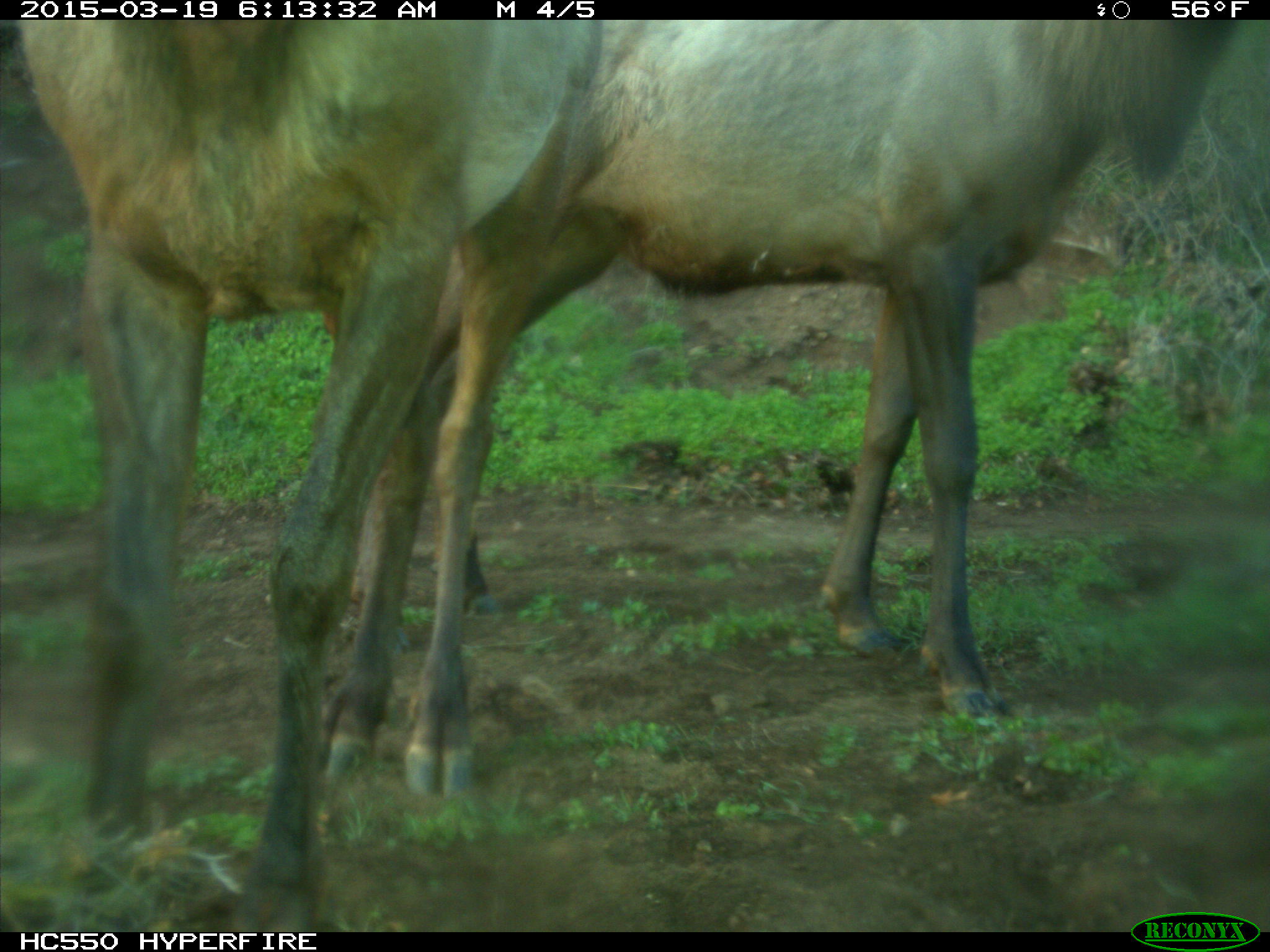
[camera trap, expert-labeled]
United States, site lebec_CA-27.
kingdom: Animalia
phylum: Chordata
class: Mammalia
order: Artiodactyla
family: Cervidae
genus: Cervus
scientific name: Cervus canadensis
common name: elk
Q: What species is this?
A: Cervus canadensis (elk).